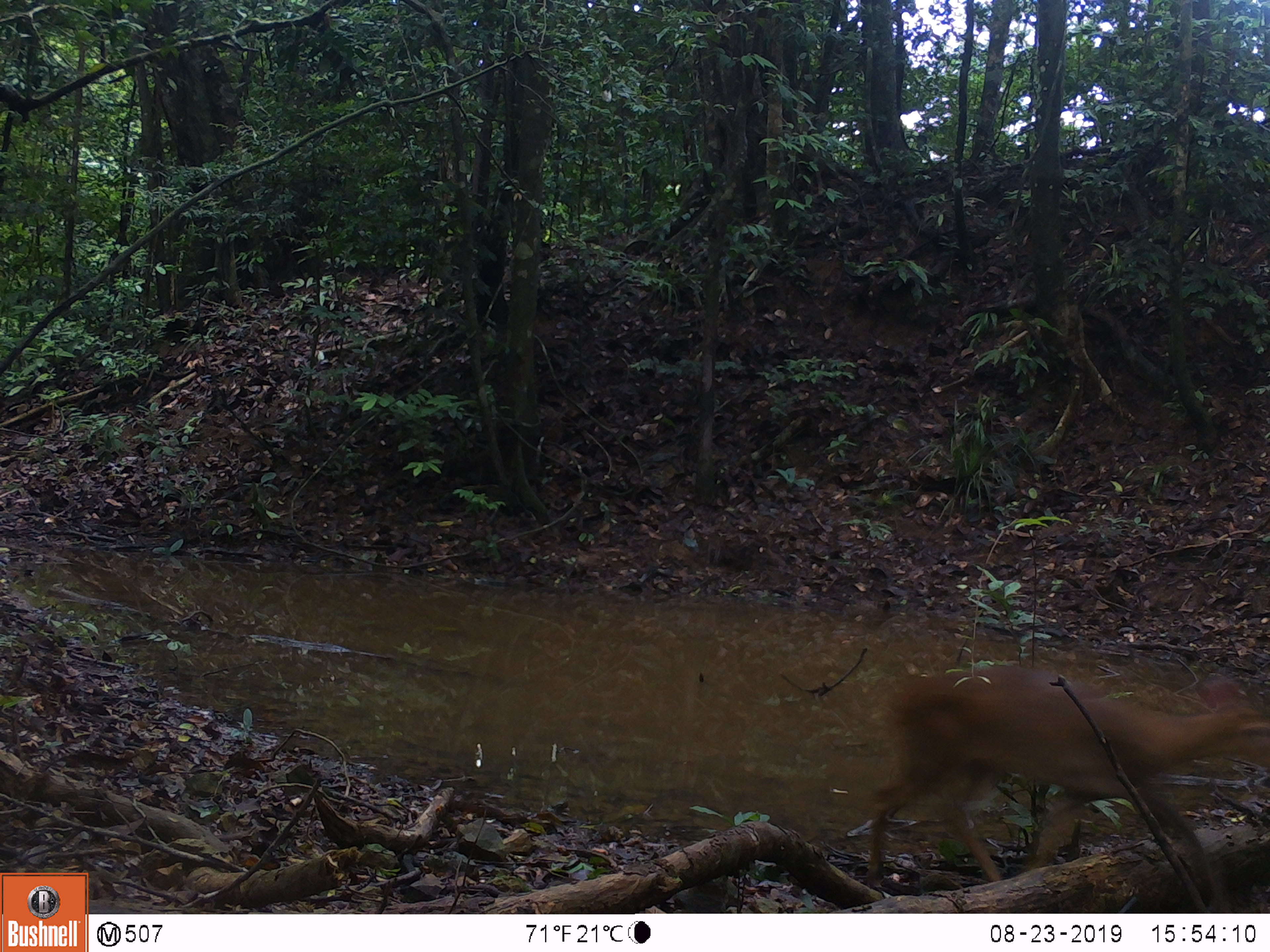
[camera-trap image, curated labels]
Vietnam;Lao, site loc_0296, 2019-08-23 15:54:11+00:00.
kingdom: Animalia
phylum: Chordata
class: Mammalia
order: Artiodactyla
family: Cervidae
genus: Muntiacus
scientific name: Muntiacus vuquangensis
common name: large-antlered muntjac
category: large antlered muntjac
Large antlered muntjac (large-antlered muntjac) (Muntiacus vuquangensis). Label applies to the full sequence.